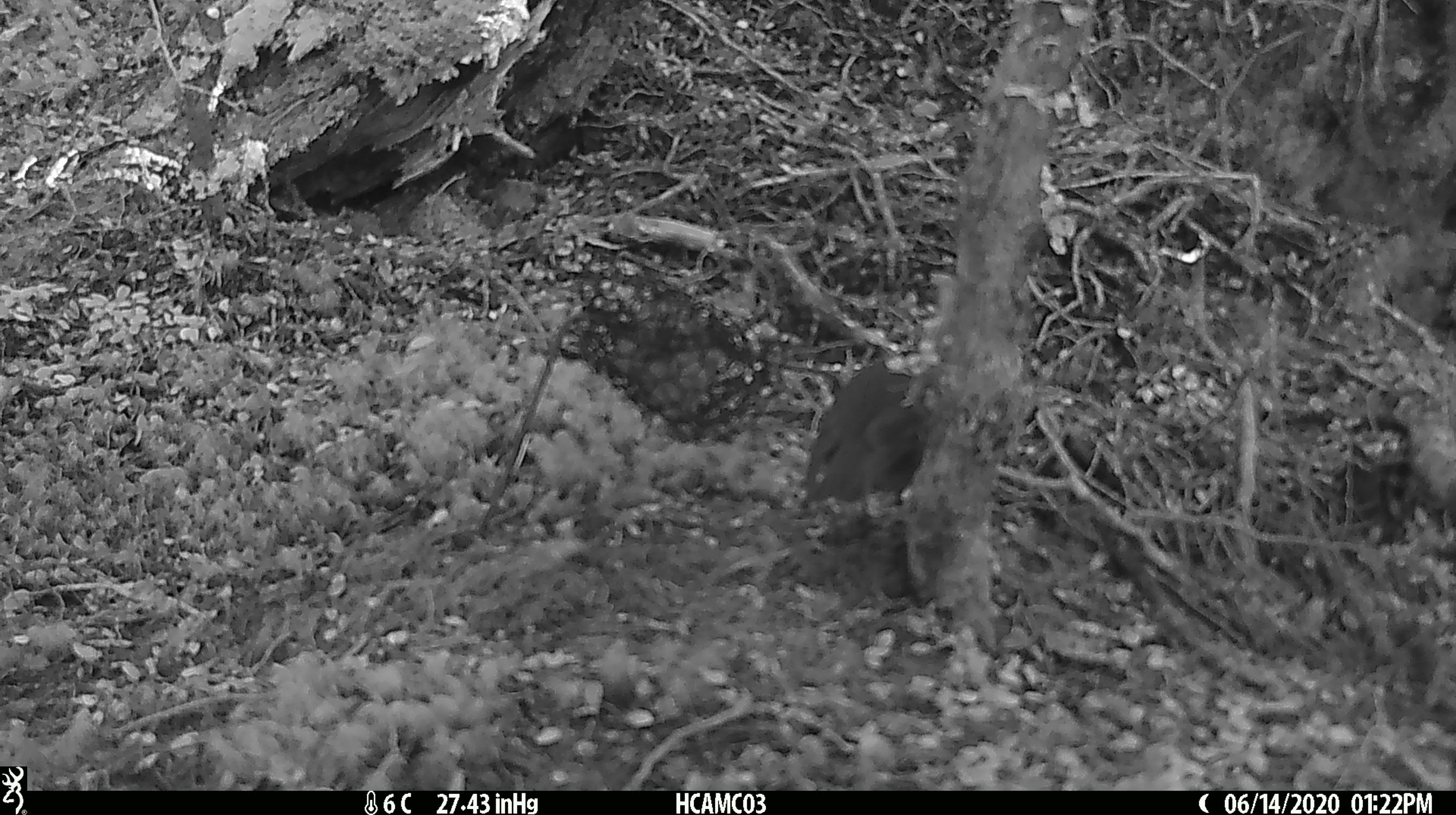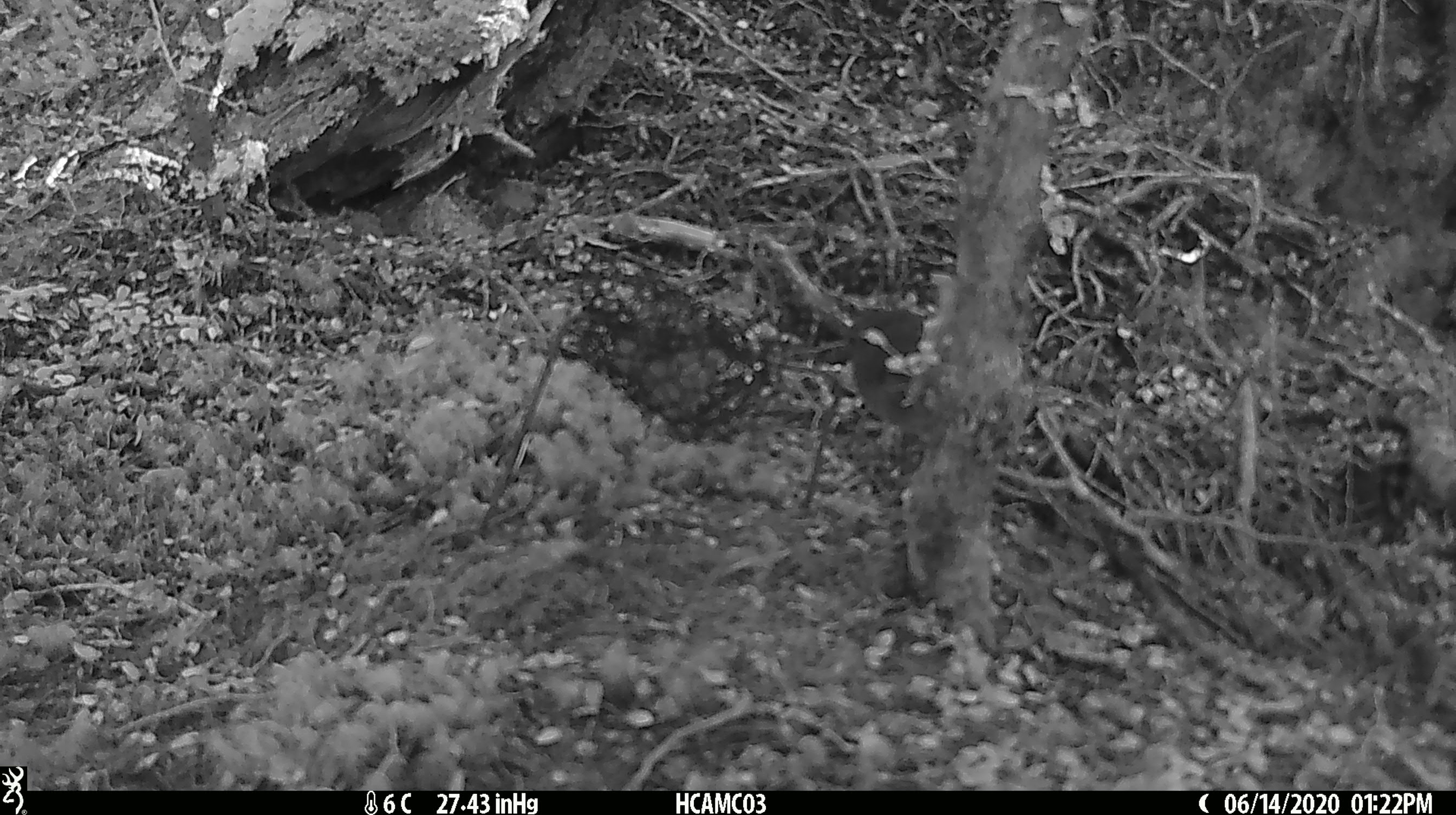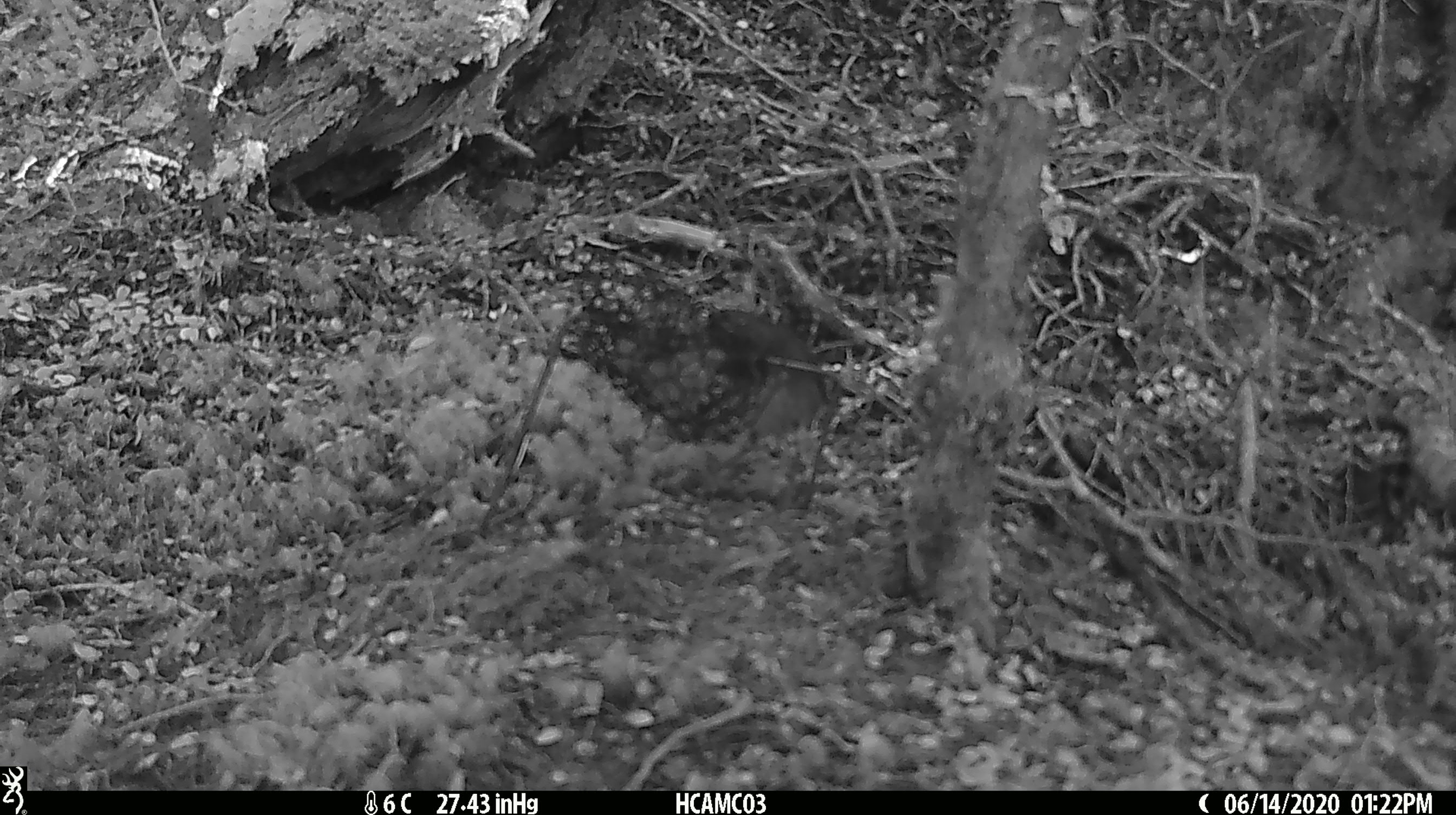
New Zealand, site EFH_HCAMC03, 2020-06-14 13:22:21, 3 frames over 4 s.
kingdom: Animalia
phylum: Chordata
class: Aves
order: Passeriformes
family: Petroicidae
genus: Petroica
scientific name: Petroica australis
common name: new zealand robin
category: robin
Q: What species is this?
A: Robin (new zealand robin) (Petroica australis).